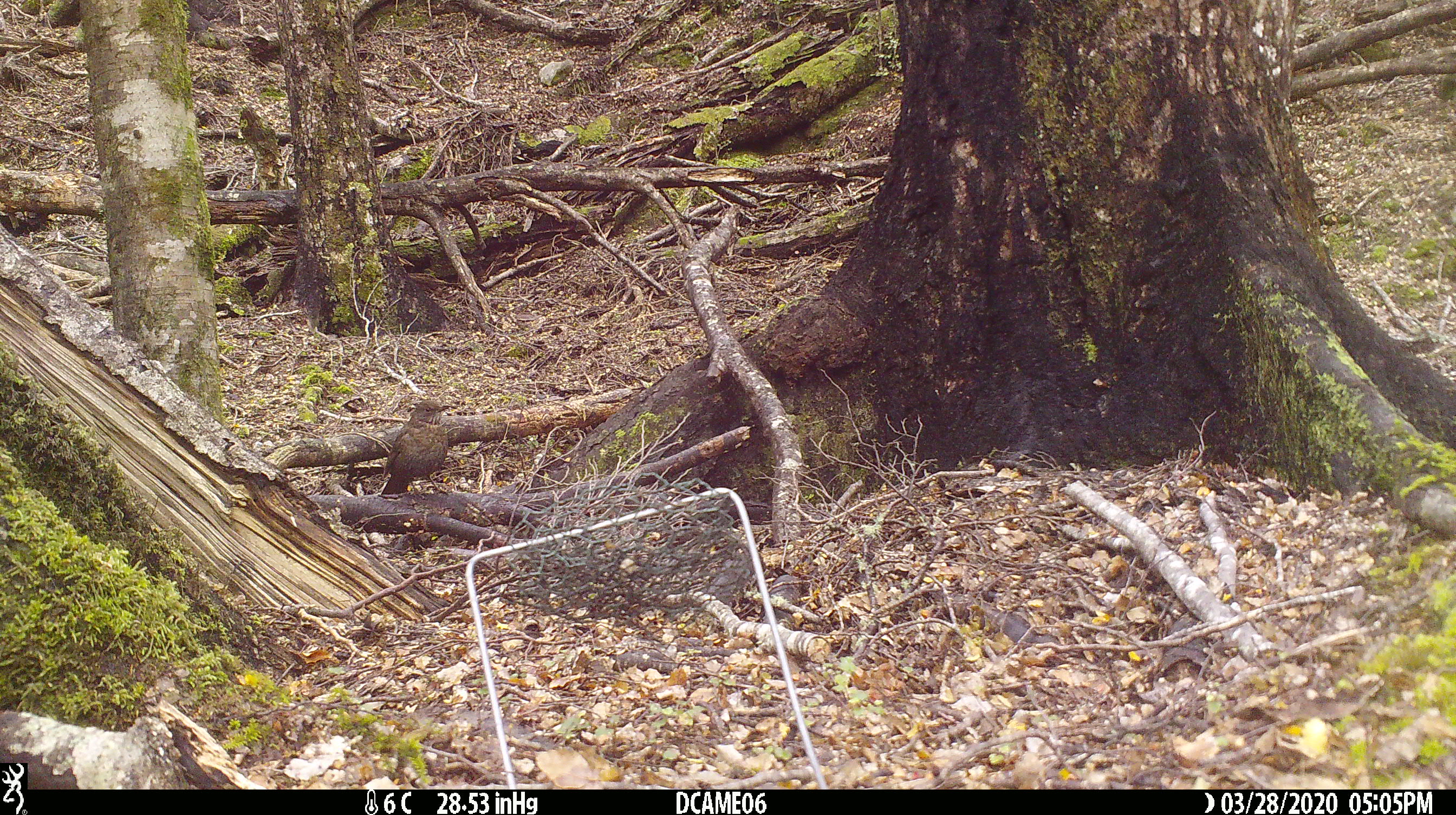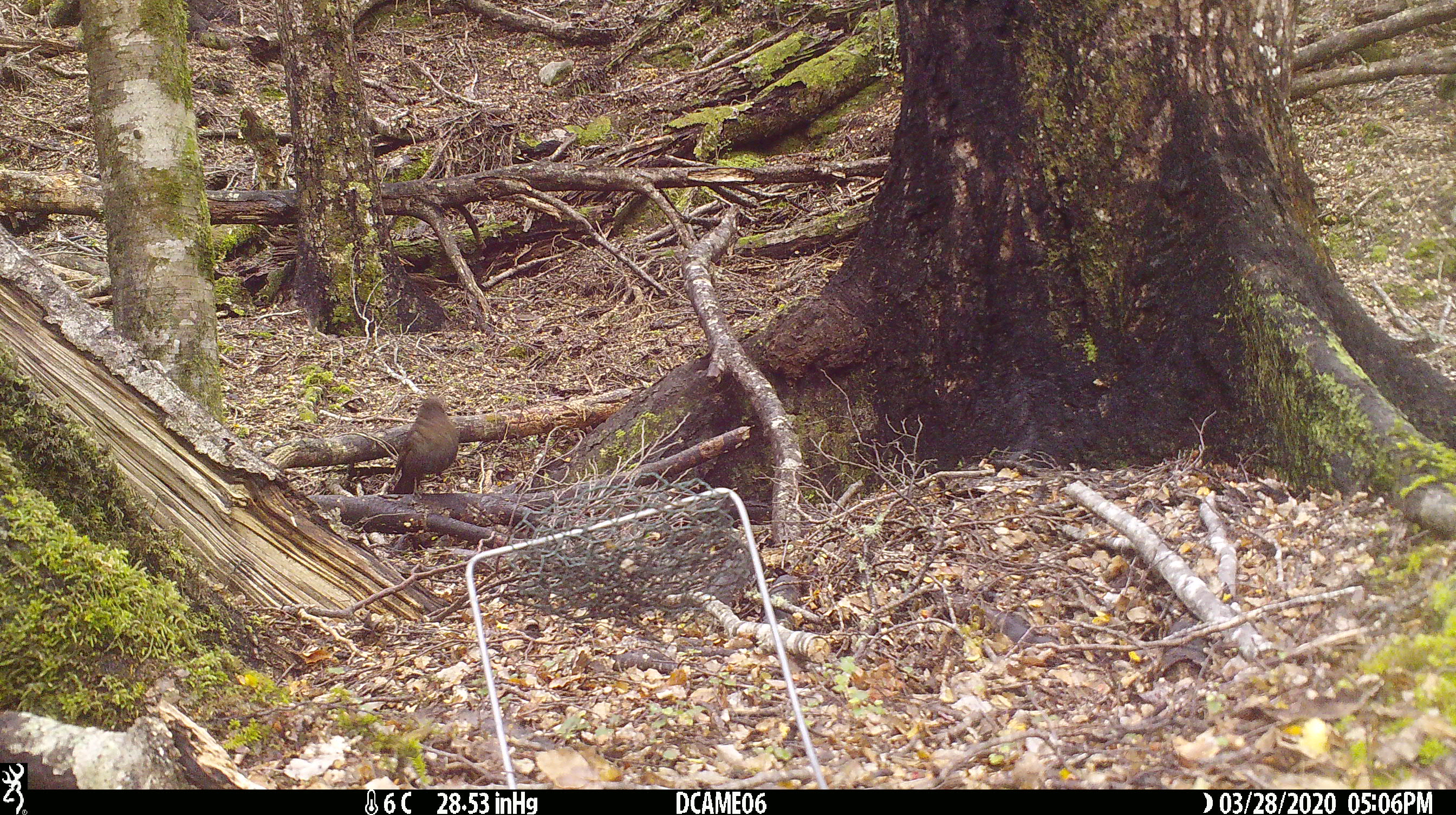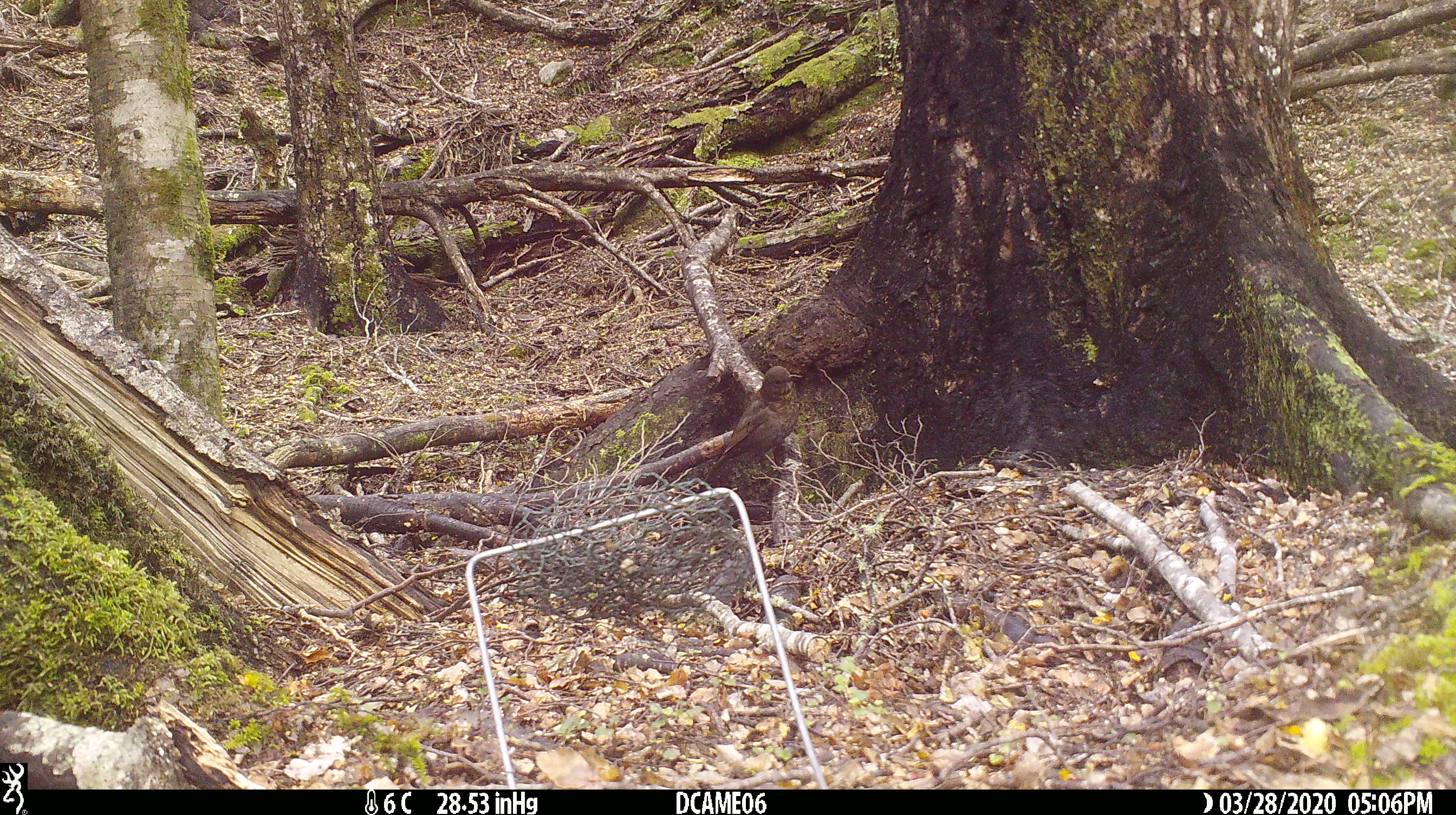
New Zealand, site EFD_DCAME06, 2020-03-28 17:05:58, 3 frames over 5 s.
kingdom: Animalia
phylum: Chordata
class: Aves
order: Passeriformes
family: Turdidae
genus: Turdus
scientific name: Turdus merula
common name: eurasian blackbird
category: blackbird